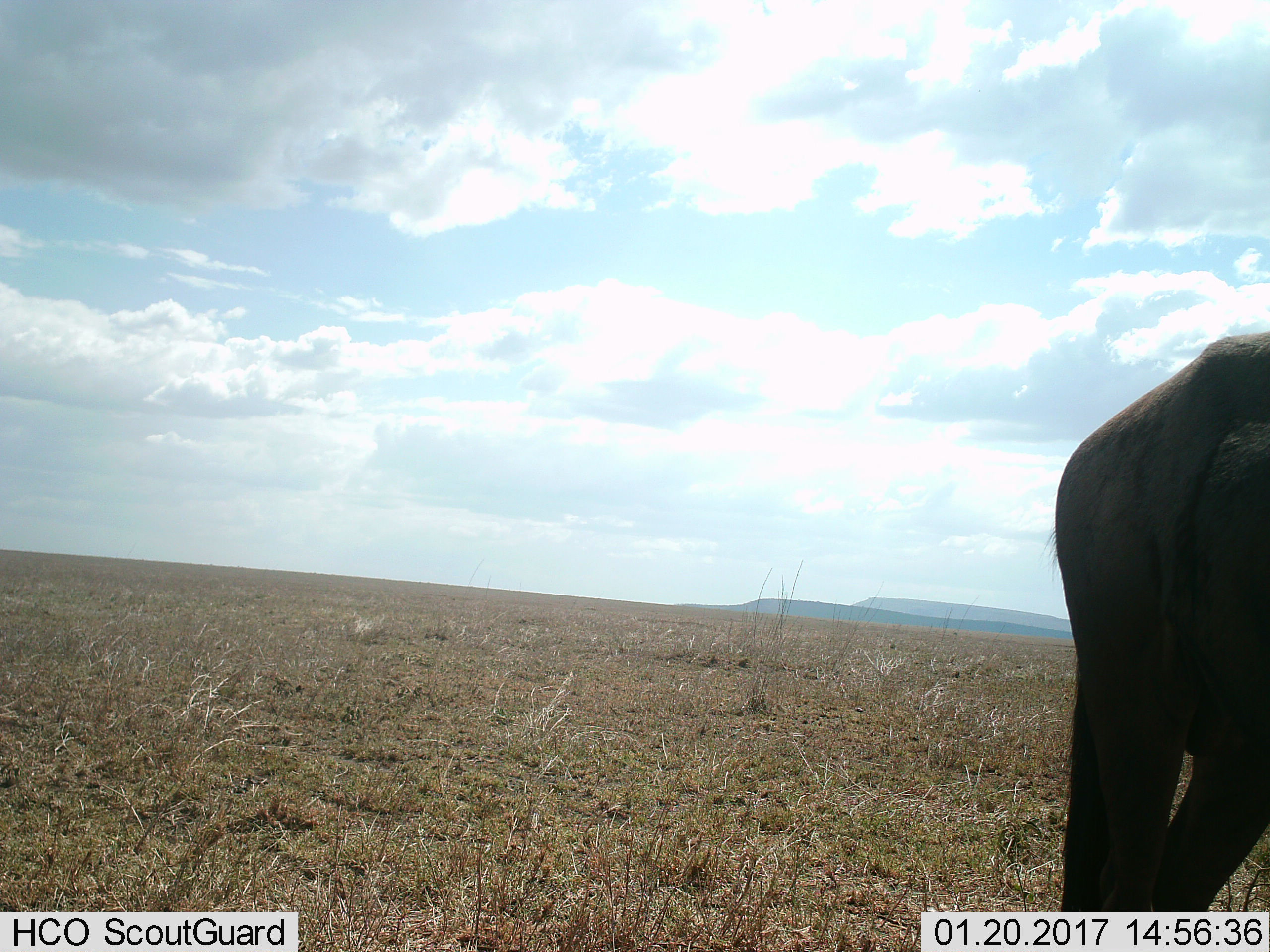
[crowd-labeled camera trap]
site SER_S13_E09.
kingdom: Animalia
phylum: Chordata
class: Mammalia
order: Artiodactyla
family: Bovidae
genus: Connochaetes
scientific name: Connochaetes taurinus taurinus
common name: blue wildebeest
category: wildebeestblue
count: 1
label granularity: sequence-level